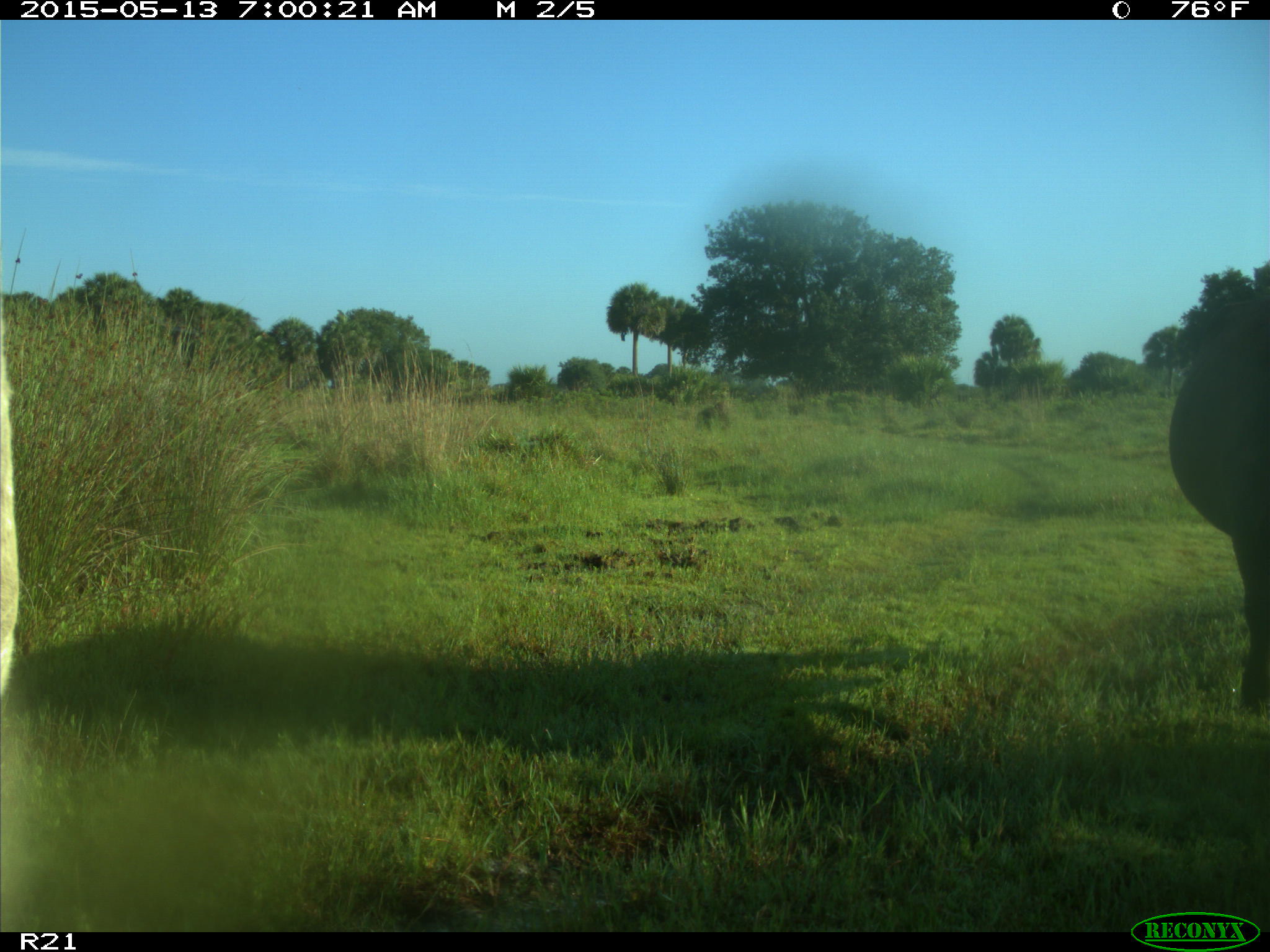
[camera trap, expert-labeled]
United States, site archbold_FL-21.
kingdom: Animalia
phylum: Chordata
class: Mammalia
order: Artiodactyla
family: Bovidae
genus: Bos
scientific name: Bos taurus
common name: domestic cow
Bos taurus (domestic cow).